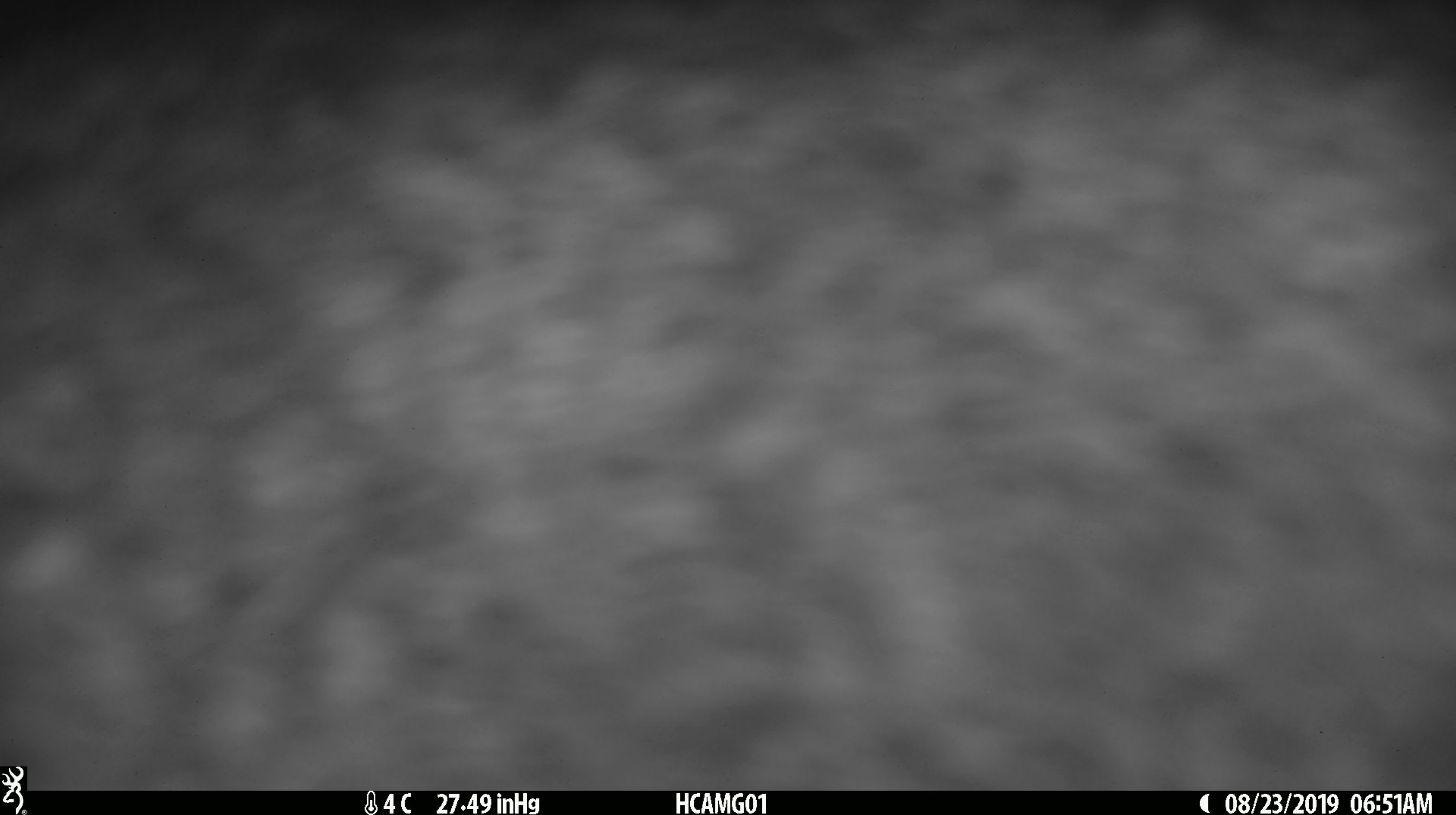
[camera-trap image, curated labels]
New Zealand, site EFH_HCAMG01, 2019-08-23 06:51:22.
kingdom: Animalia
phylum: Chordata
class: Mammalia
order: Lagomorpha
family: Leporidae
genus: Lepus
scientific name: Lepus europaeus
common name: brown hare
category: hare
Hare (brown hare) (Lepus europaeus).